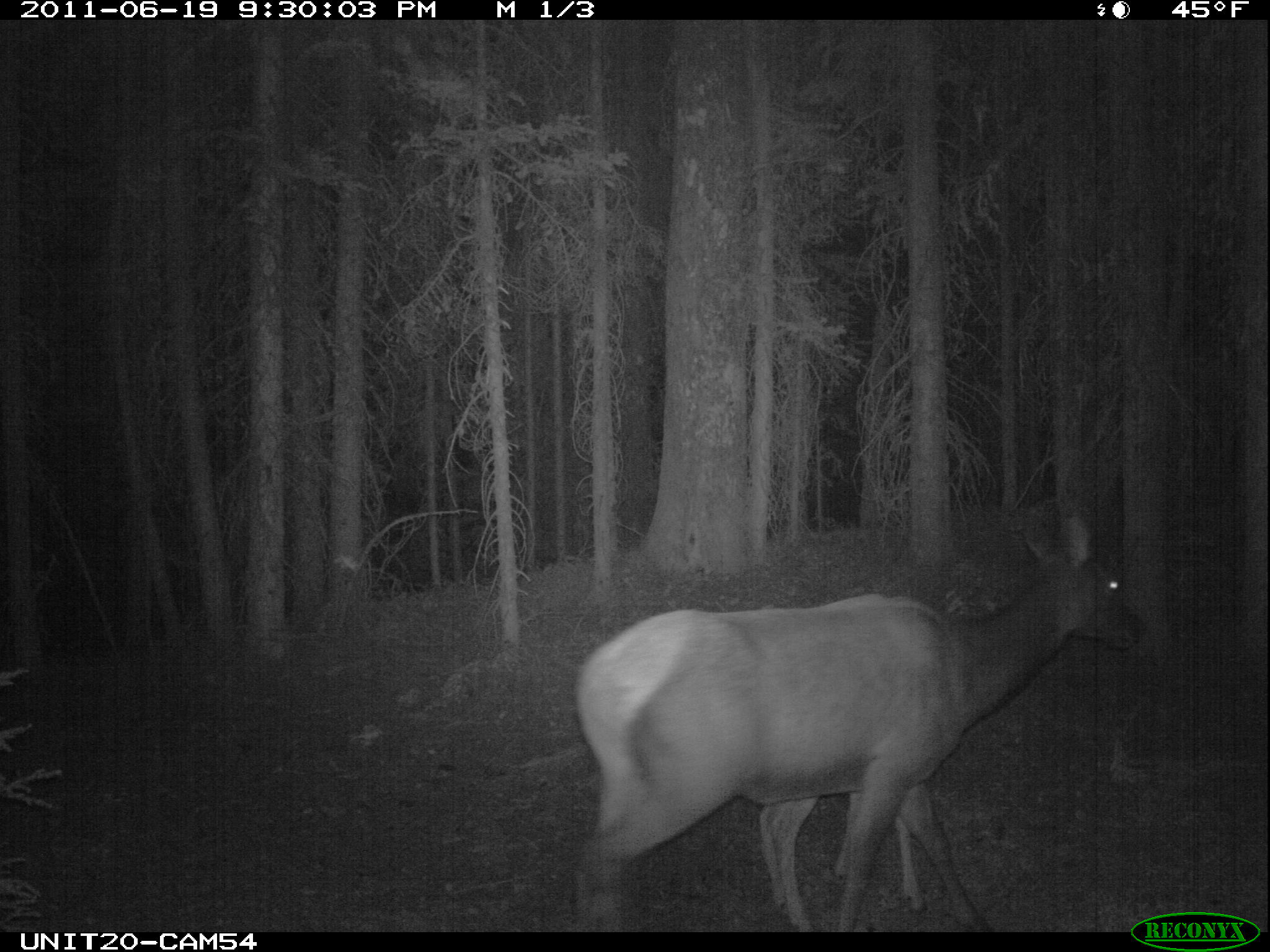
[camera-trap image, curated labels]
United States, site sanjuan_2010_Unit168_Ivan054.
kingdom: Animalia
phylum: Chordata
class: Mammalia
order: Artiodactyla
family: Cervidae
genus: Cervus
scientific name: Cervus elaphus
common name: red deer